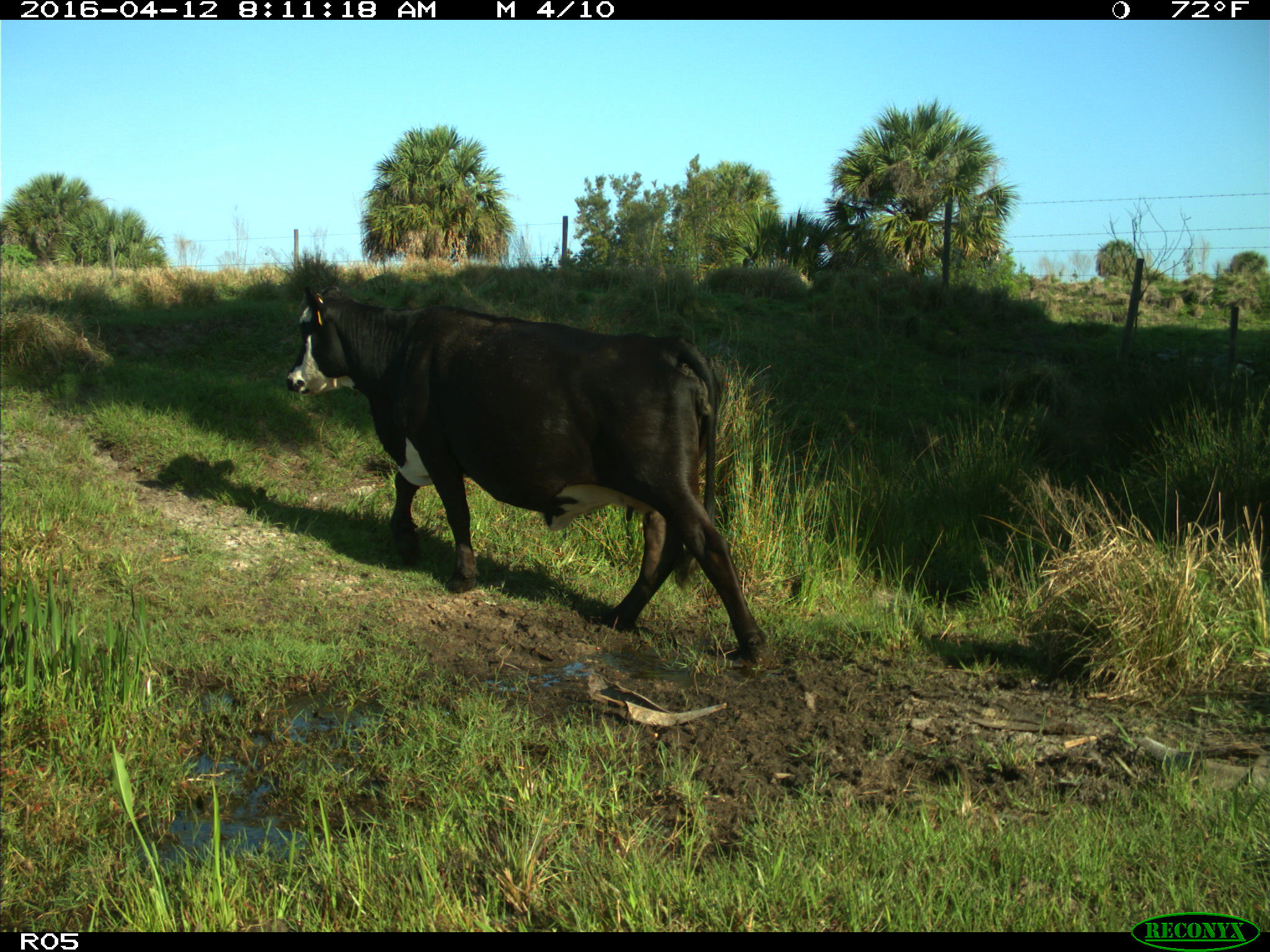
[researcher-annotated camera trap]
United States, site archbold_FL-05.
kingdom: Animalia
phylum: Chordata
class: Mammalia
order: Artiodactyla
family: Bovidae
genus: Bos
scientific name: Bos taurus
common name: domestic cow